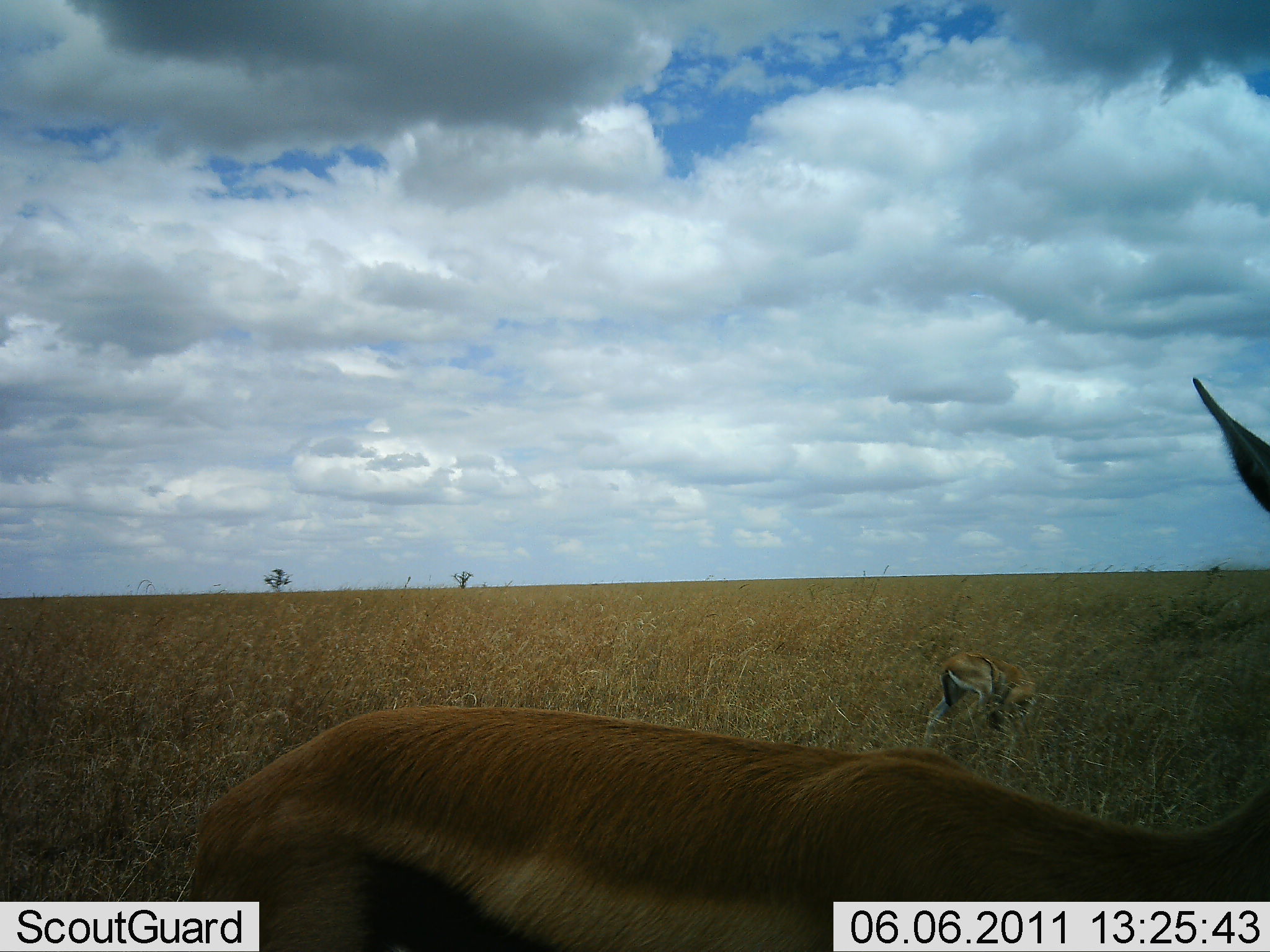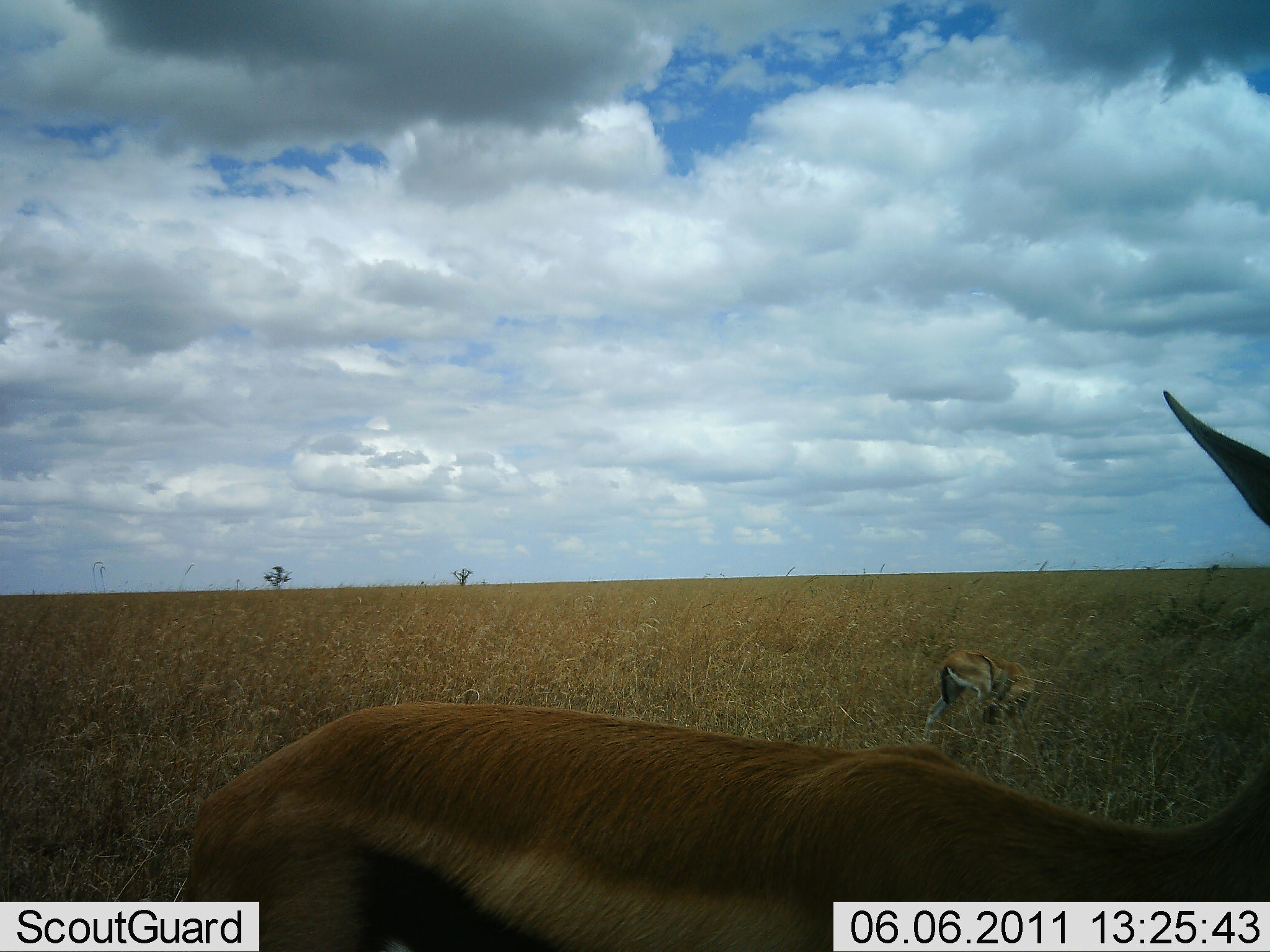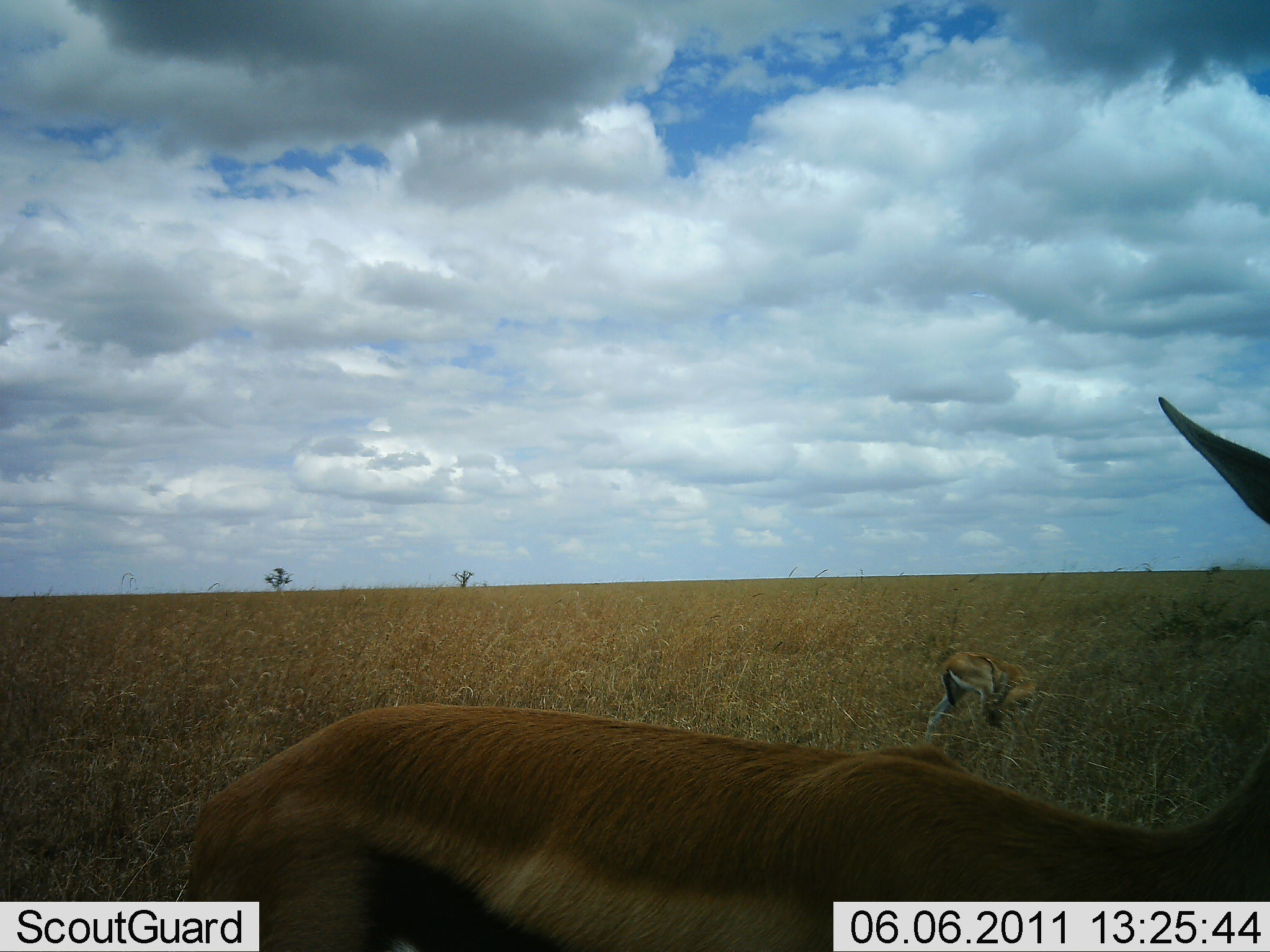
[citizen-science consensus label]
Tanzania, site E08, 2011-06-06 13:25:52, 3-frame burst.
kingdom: Animalia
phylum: Chordata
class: Mammalia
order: Artiodactyla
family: Bovidae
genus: Eudorcas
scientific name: Eudorcas thomsonii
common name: thomson's gazelle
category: gazellethomsons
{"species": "gazellethomsons (thomson's gazelle) (Eudorcas thomsonii)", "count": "2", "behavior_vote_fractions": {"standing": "100%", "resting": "20%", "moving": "0%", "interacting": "0%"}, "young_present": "20%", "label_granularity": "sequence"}